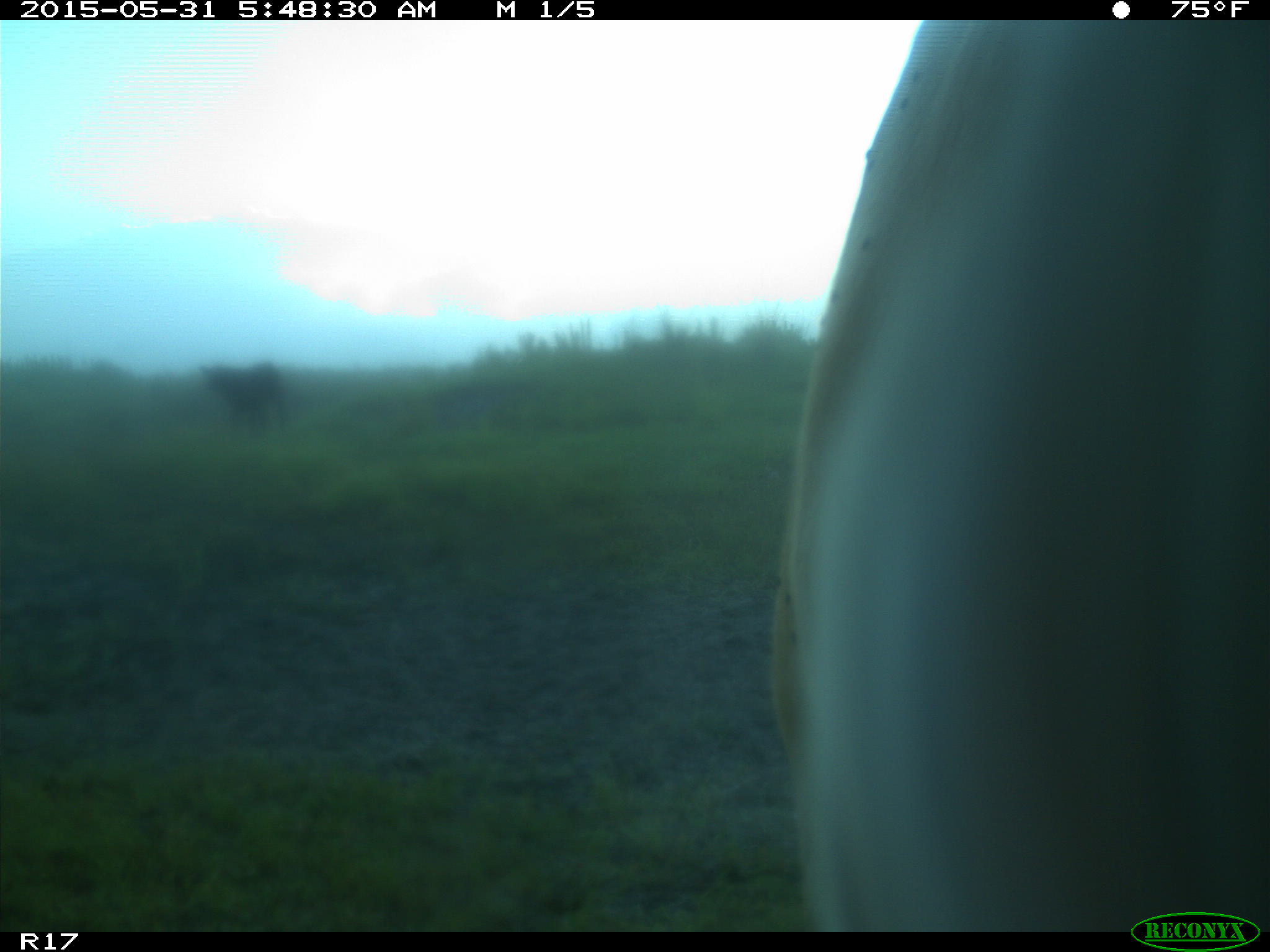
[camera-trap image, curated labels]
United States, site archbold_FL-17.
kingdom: Animalia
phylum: Chordata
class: Mammalia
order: Artiodactyla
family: Bovidae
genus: Bos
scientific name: Bos taurus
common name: domestic cow